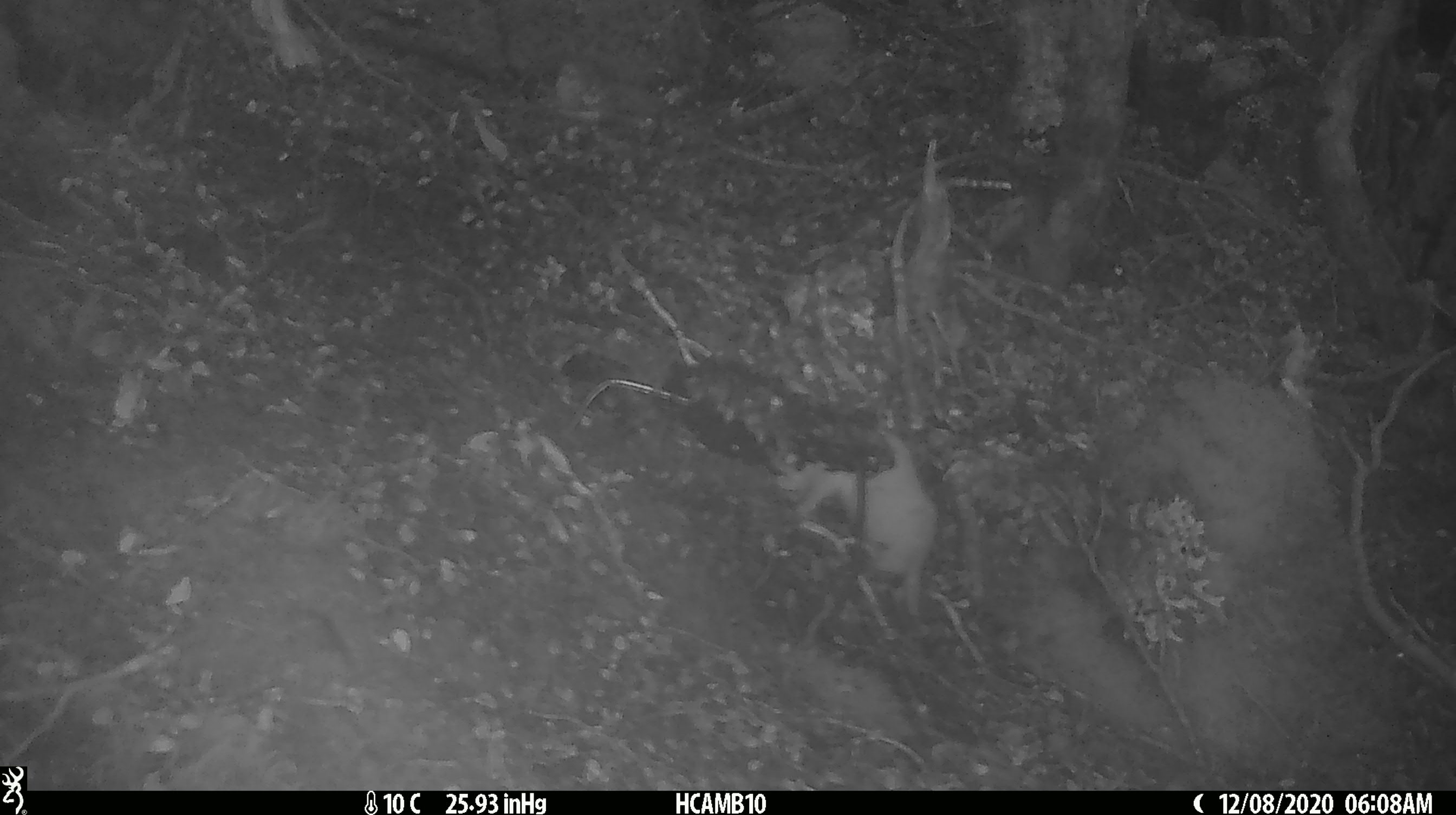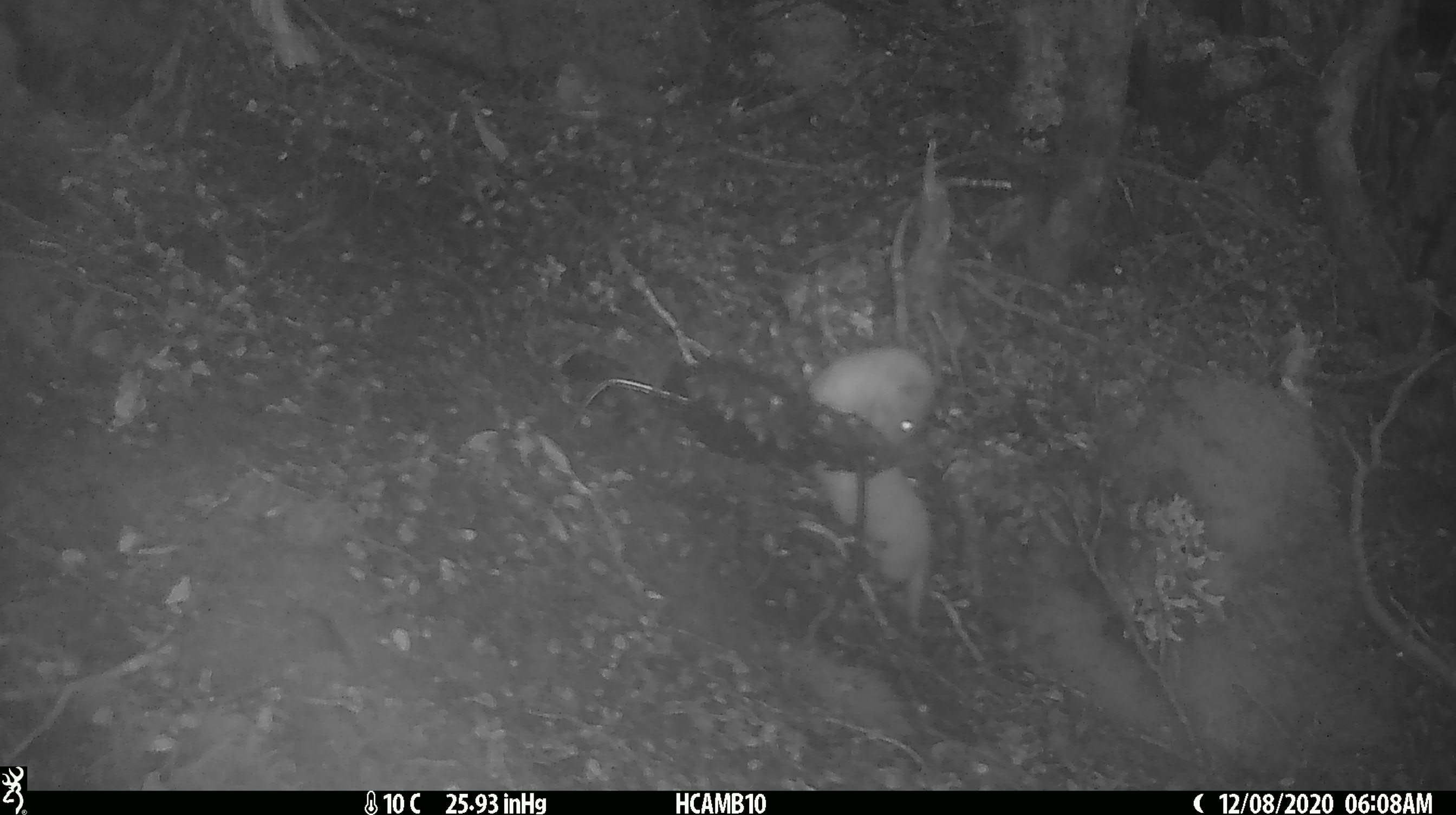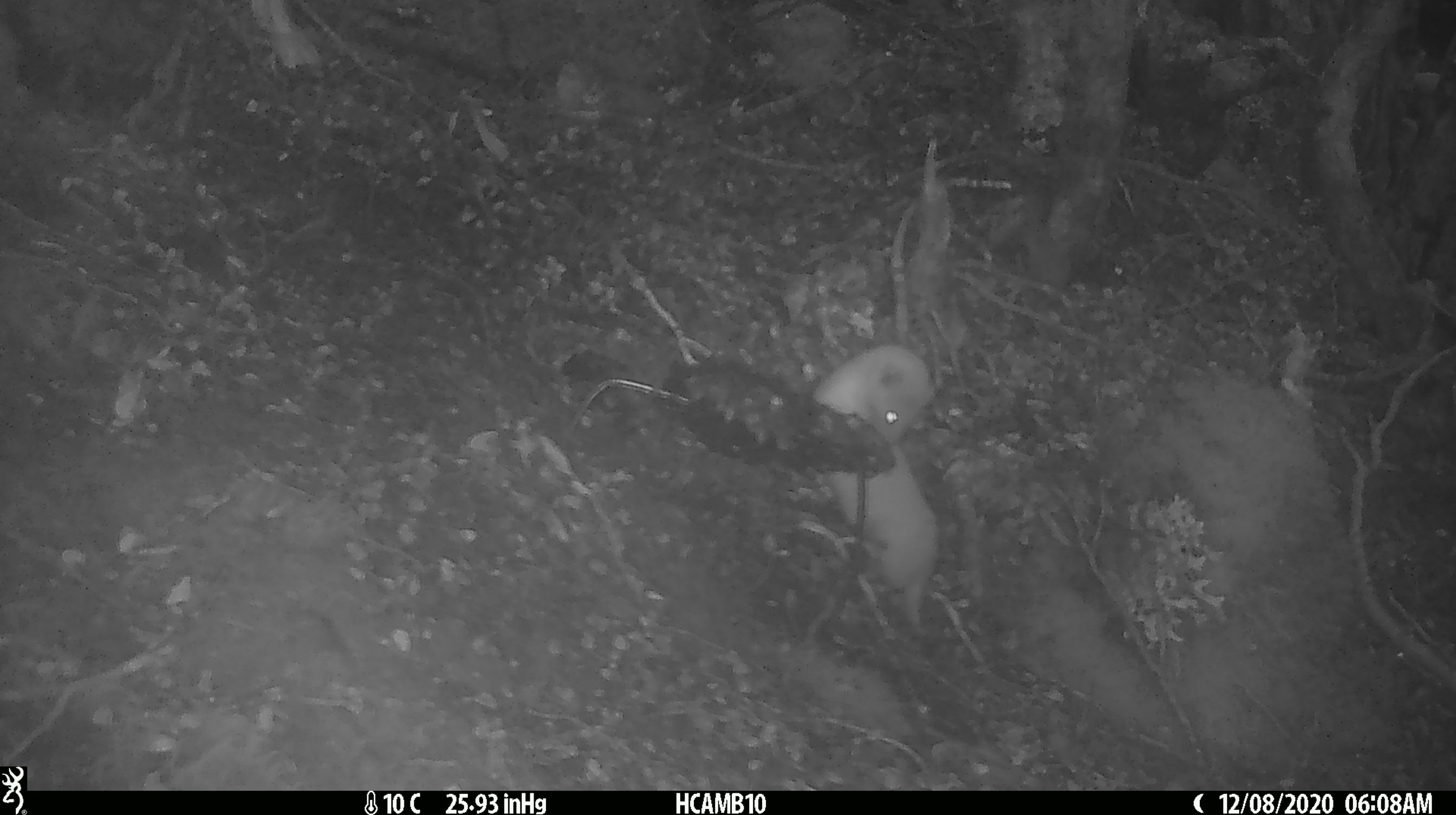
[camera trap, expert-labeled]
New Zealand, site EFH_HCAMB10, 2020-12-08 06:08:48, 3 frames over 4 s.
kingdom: Animalia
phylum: Chordata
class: Mammalia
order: Carnivora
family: Mustelidae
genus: Mustela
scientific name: Mustela nivalis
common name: least weasel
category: weasel